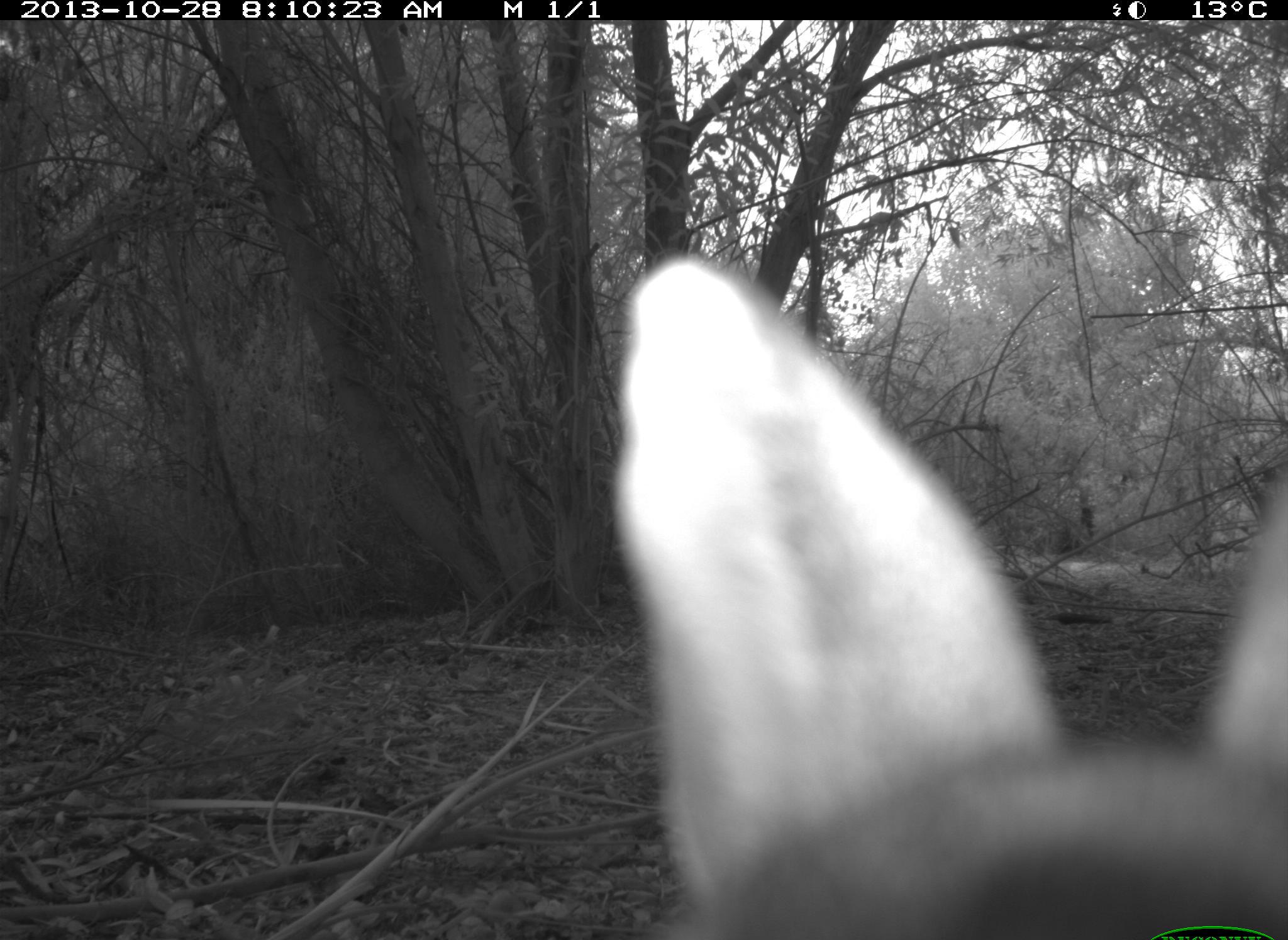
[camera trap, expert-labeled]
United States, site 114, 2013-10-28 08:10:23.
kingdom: Animalia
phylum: Chordata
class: Mammalia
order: Lagomorpha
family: Leporidae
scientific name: Leporidae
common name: rabbits and hares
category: rabbit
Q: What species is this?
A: Rabbit (rabbits and hares) (Leporidae).